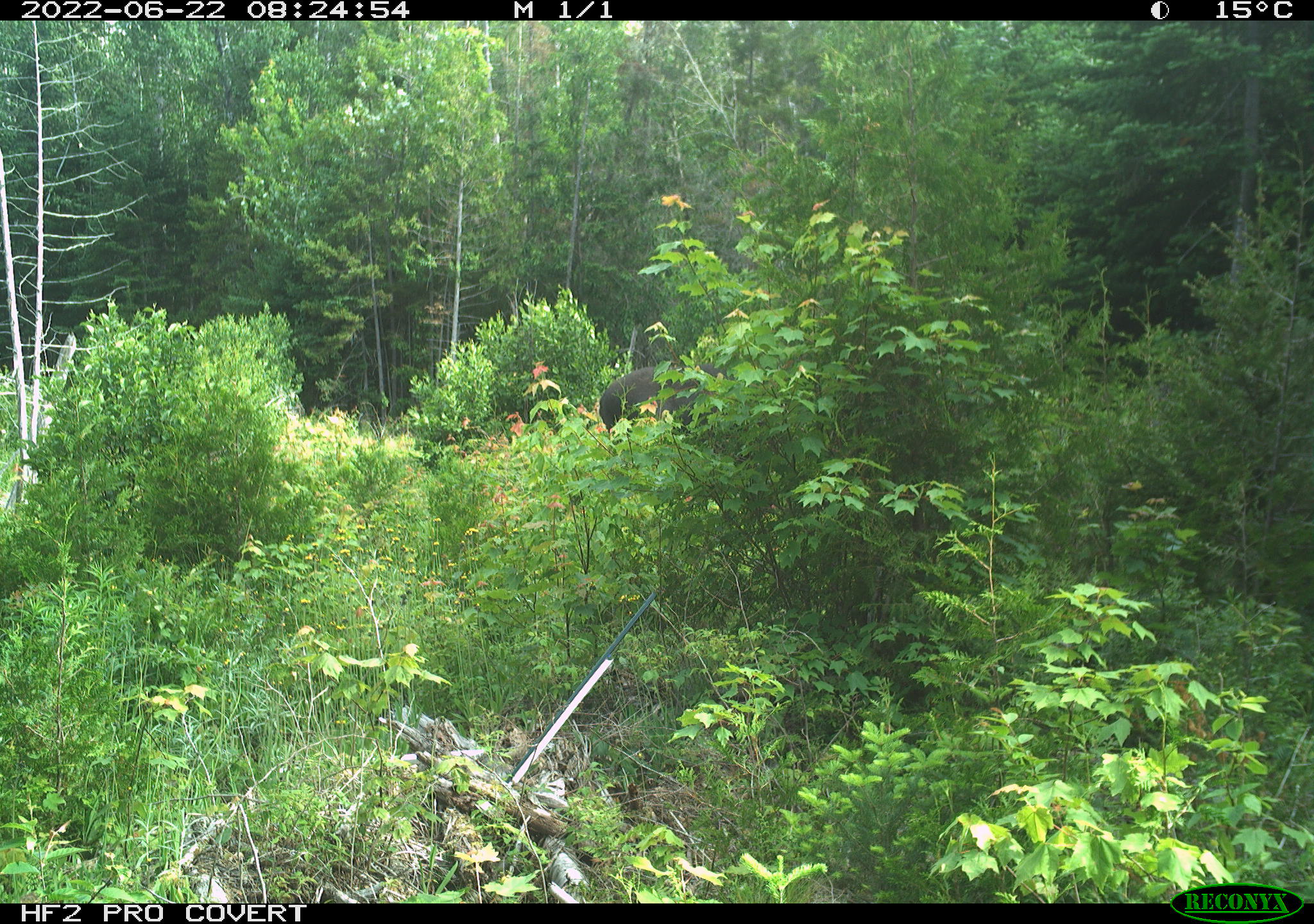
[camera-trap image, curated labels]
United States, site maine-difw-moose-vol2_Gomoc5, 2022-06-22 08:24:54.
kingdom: Animalia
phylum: Chordata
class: Mammalia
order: Artiodactyla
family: Cervidae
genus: Alces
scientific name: Alces alces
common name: moose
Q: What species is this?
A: Moose (Alces alces).